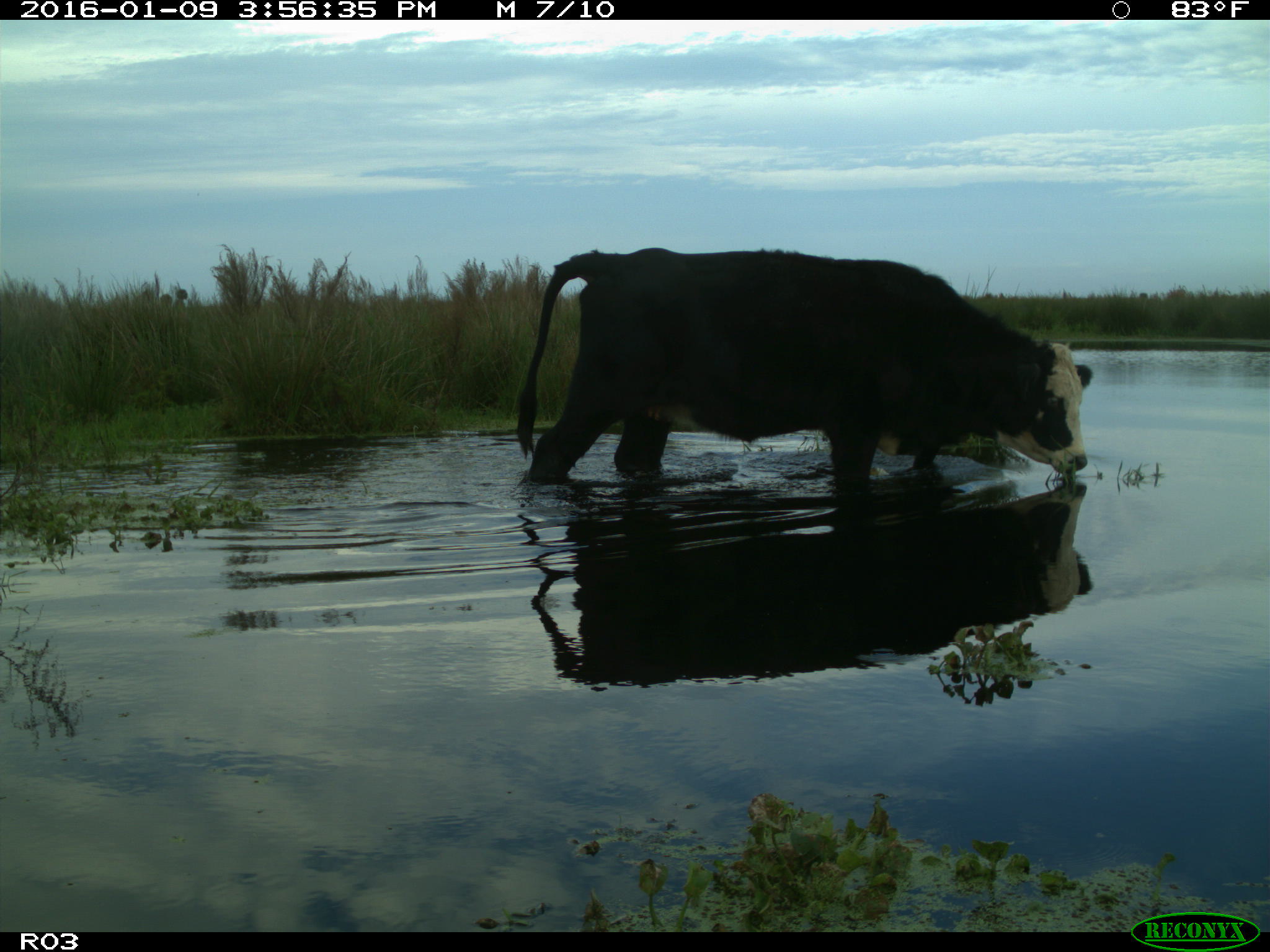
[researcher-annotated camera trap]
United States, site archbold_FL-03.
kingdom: Animalia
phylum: Chordata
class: Mammalia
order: Artiodactyla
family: Bovidae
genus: Bos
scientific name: Bos taurus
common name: domestic cow